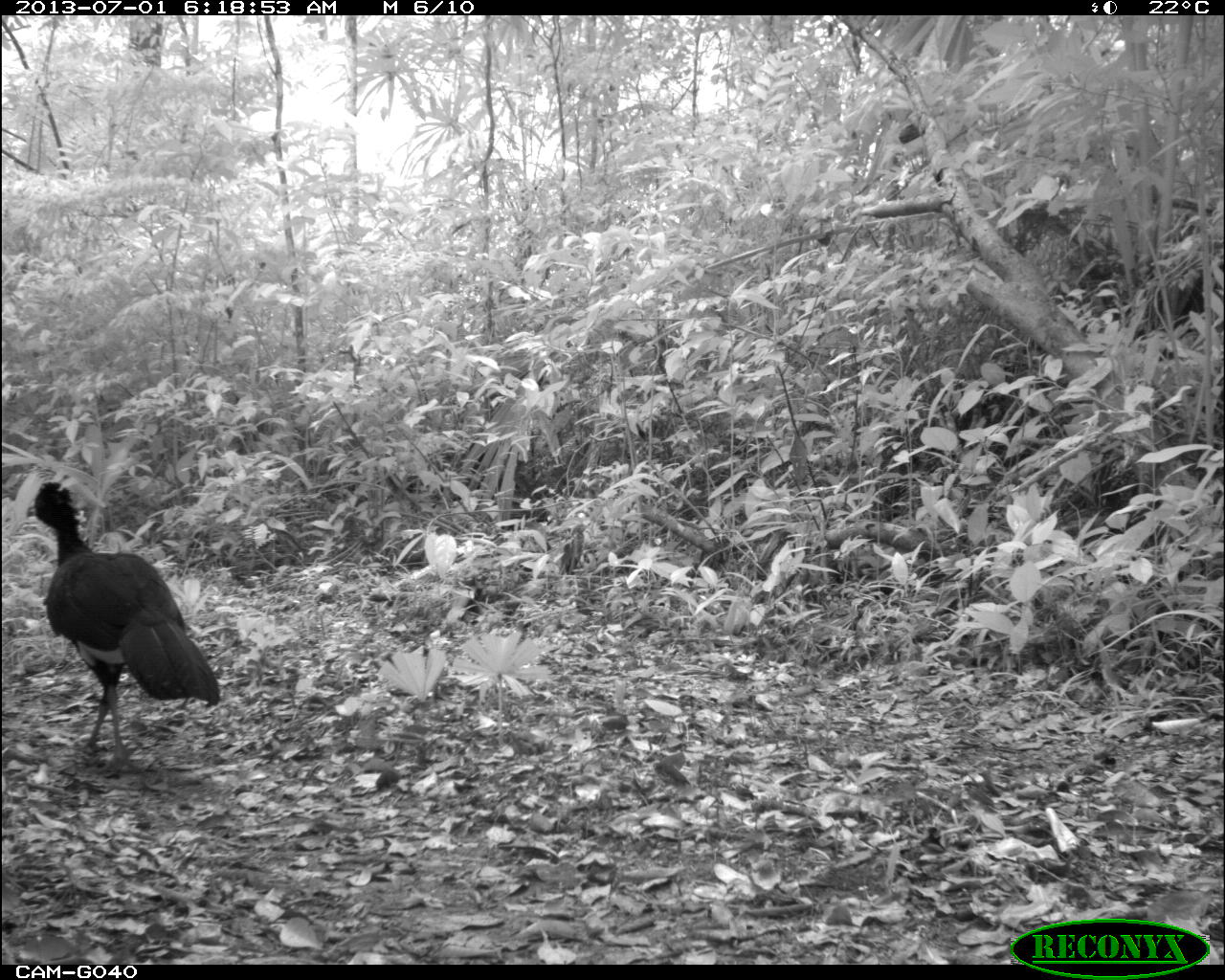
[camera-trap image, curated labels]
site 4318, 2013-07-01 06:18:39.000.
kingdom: Animalia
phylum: Chordata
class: Aves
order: Galliformes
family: Cracidae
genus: Crax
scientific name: Crax rubra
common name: great curassow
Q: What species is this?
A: Crax rubra (great curassow).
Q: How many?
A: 1.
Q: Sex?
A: Male.